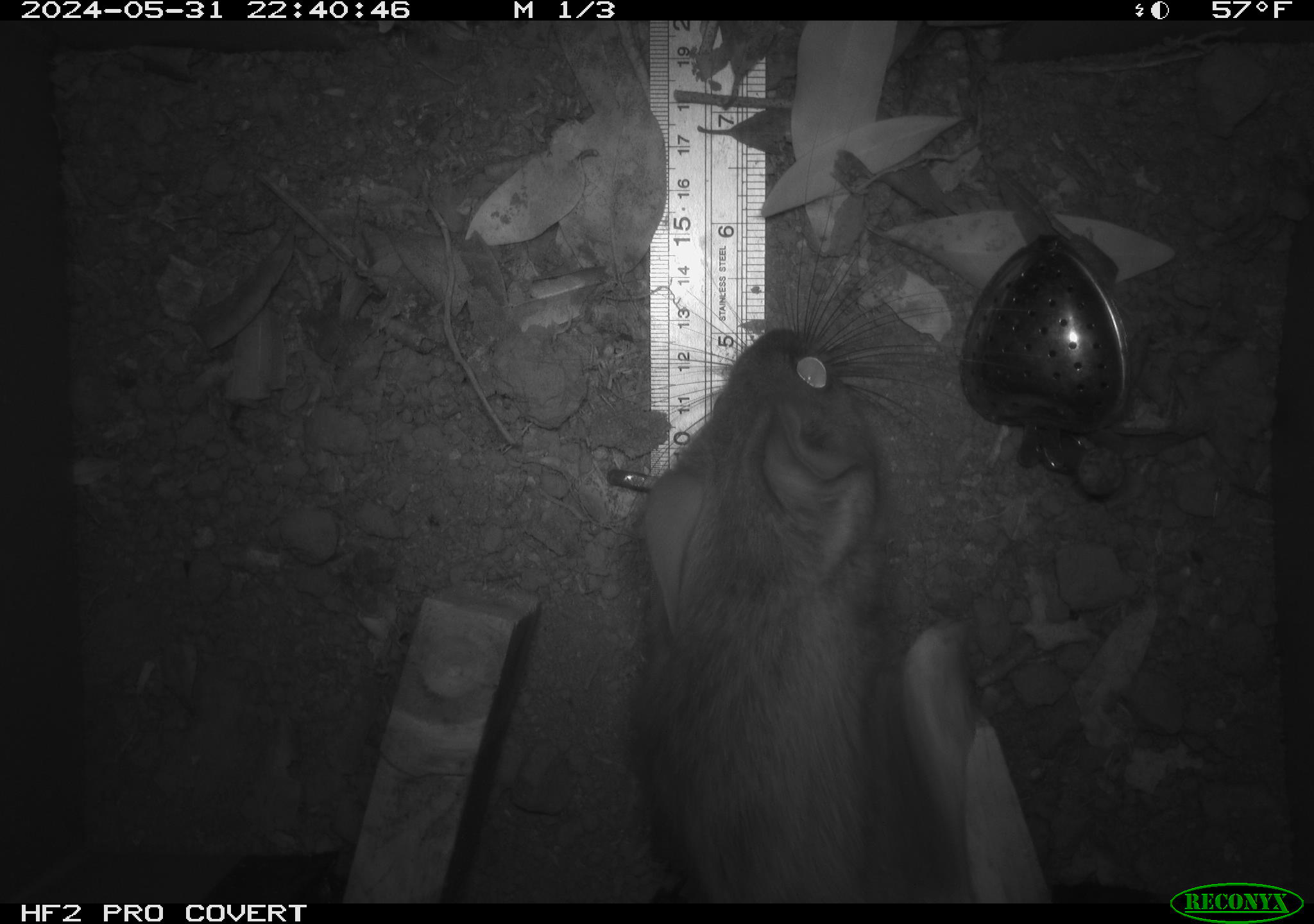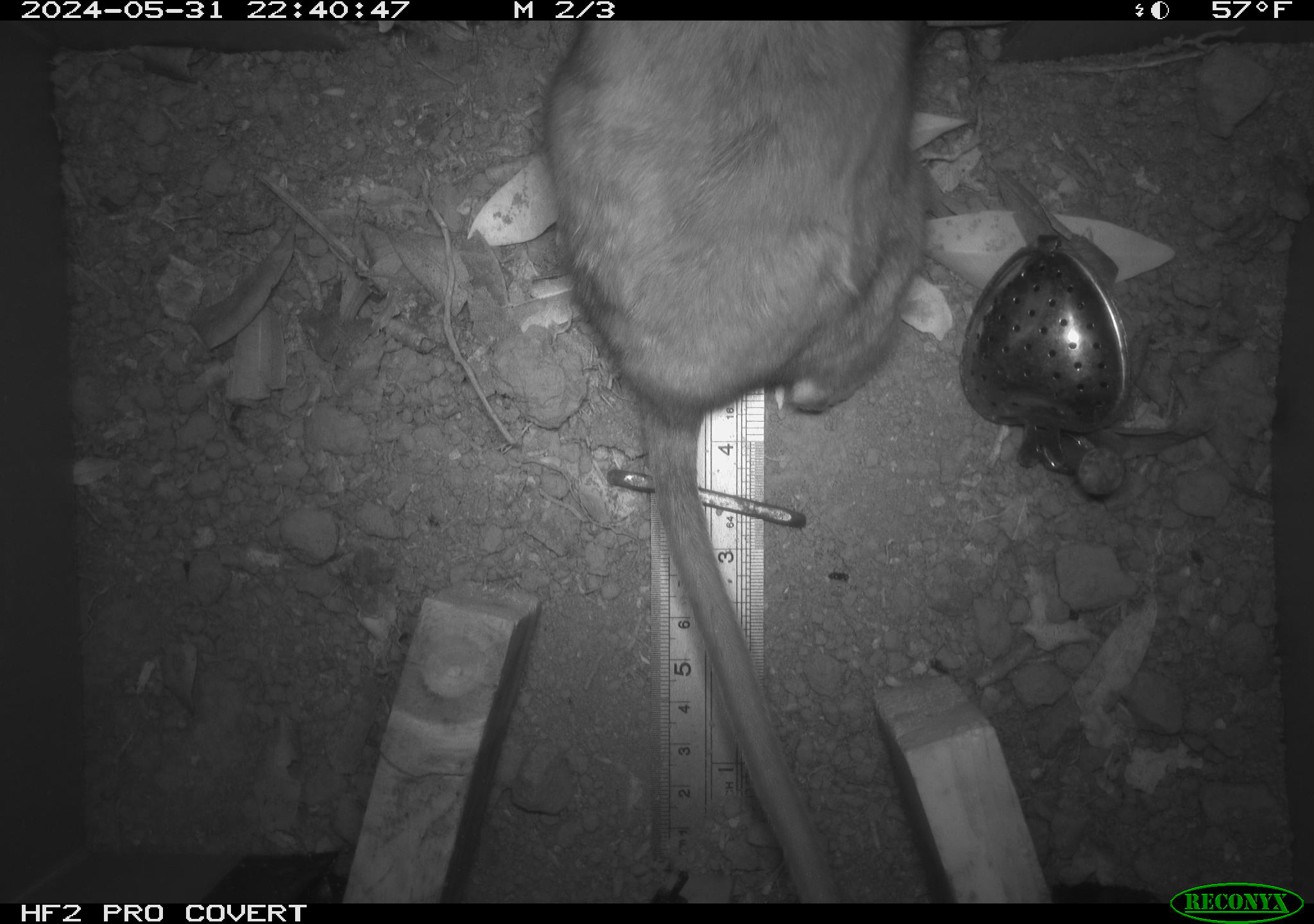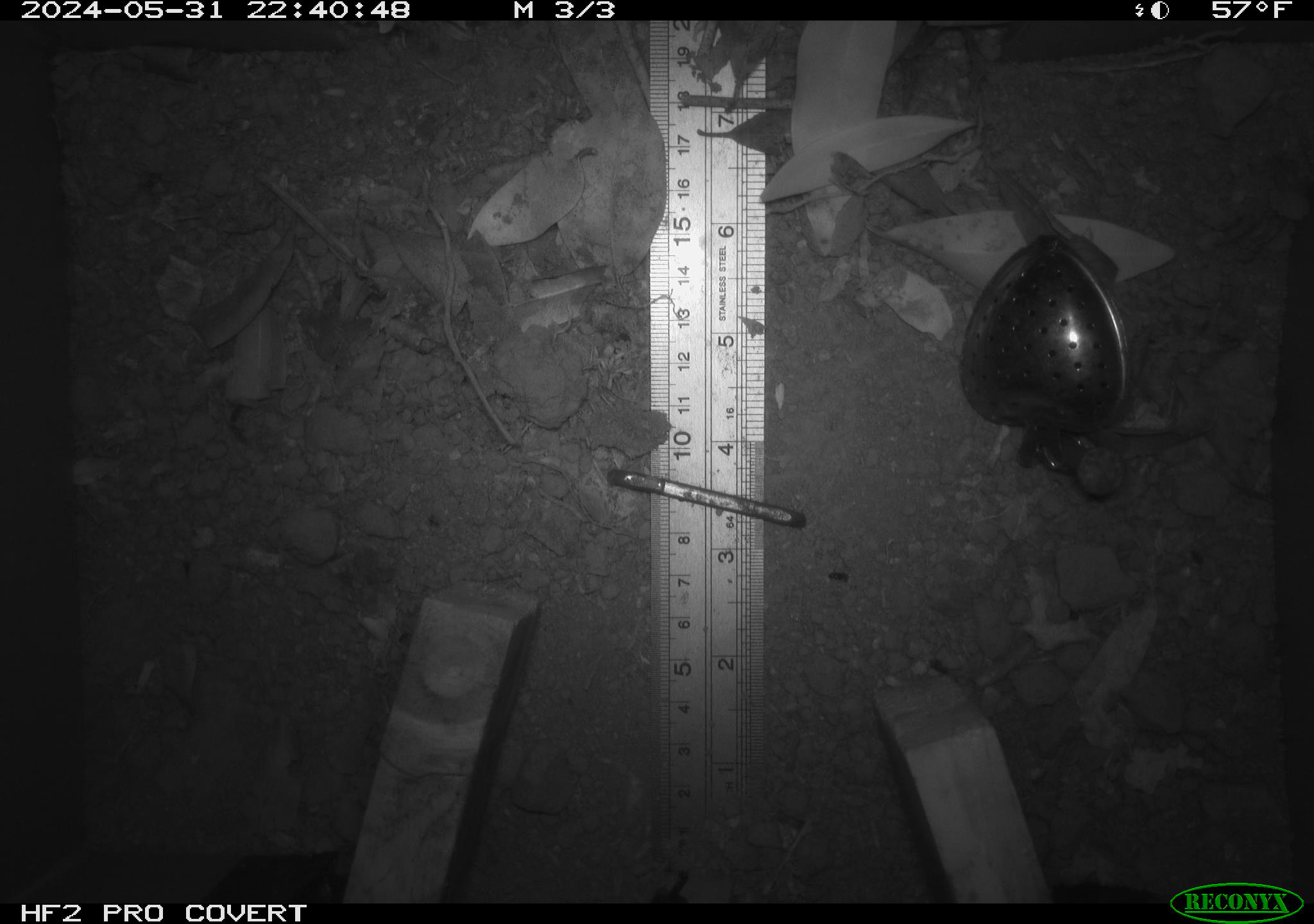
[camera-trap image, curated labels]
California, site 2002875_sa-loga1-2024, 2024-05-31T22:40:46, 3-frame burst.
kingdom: Animalia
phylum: Chordata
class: Mammalia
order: Rodentia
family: Cricetidae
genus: Neotoma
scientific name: Neotoma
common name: pack rat or woodrat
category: neotoma species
Neotoma species (pack rat or woodrat) (Neotoma).